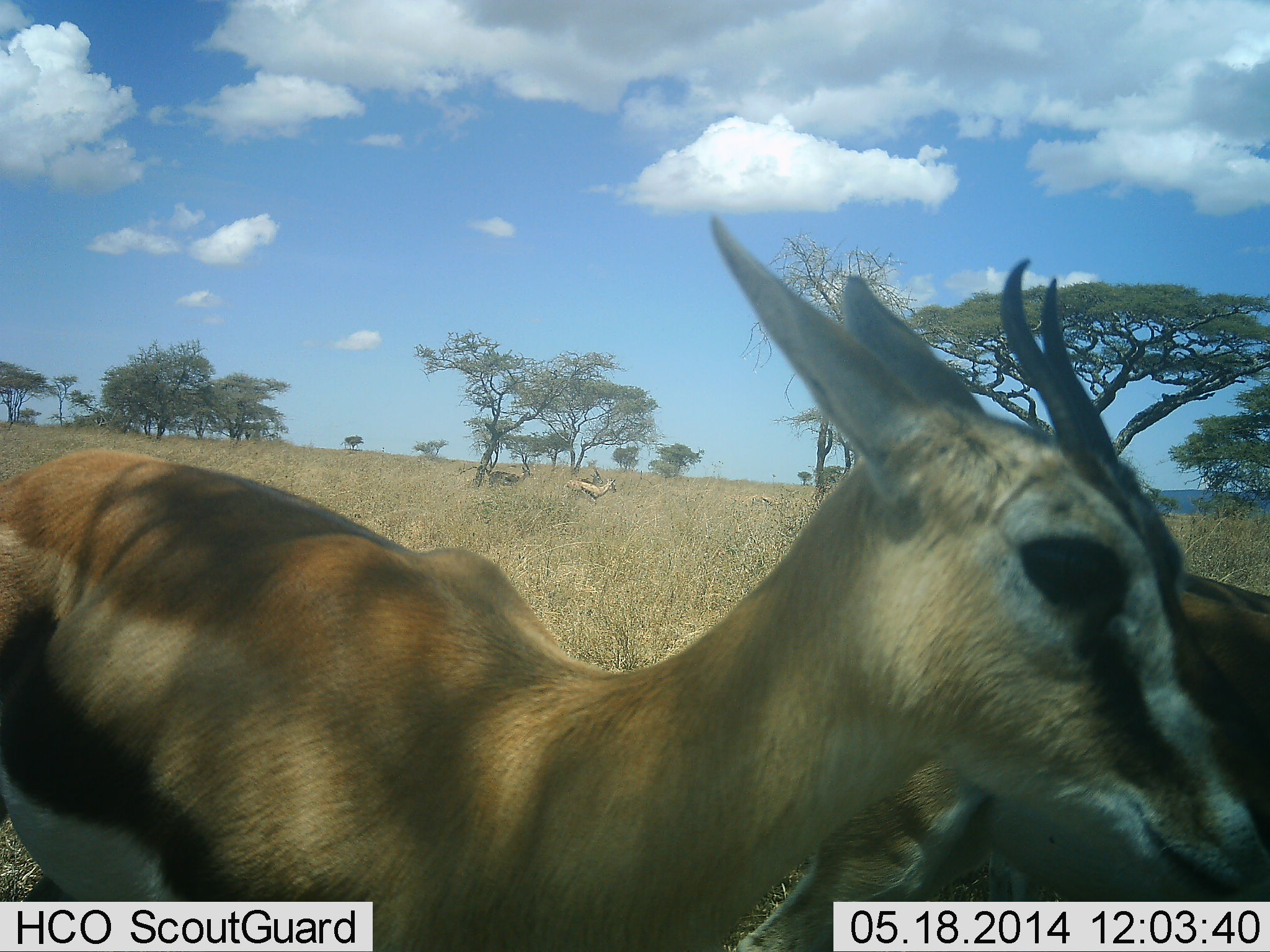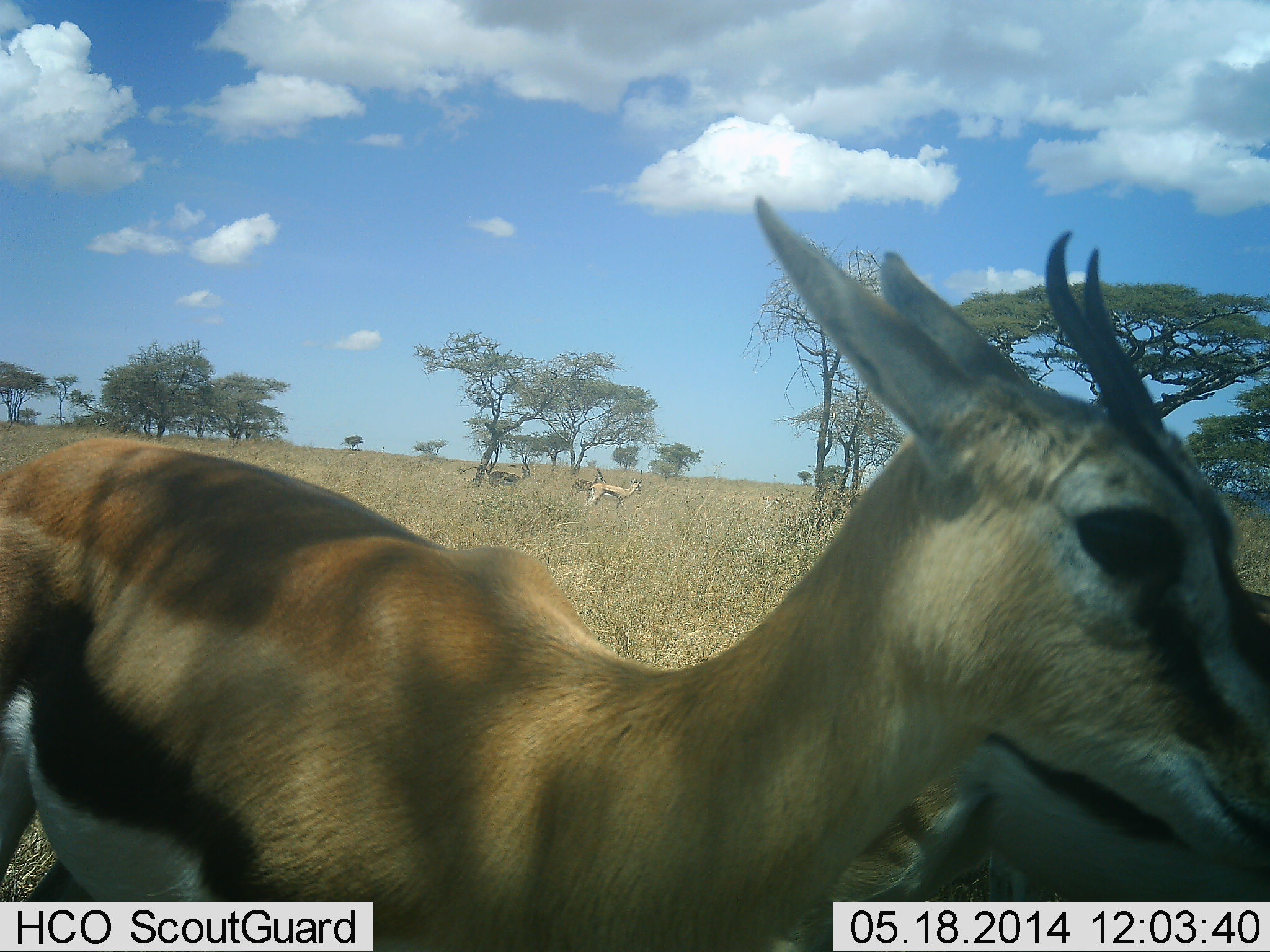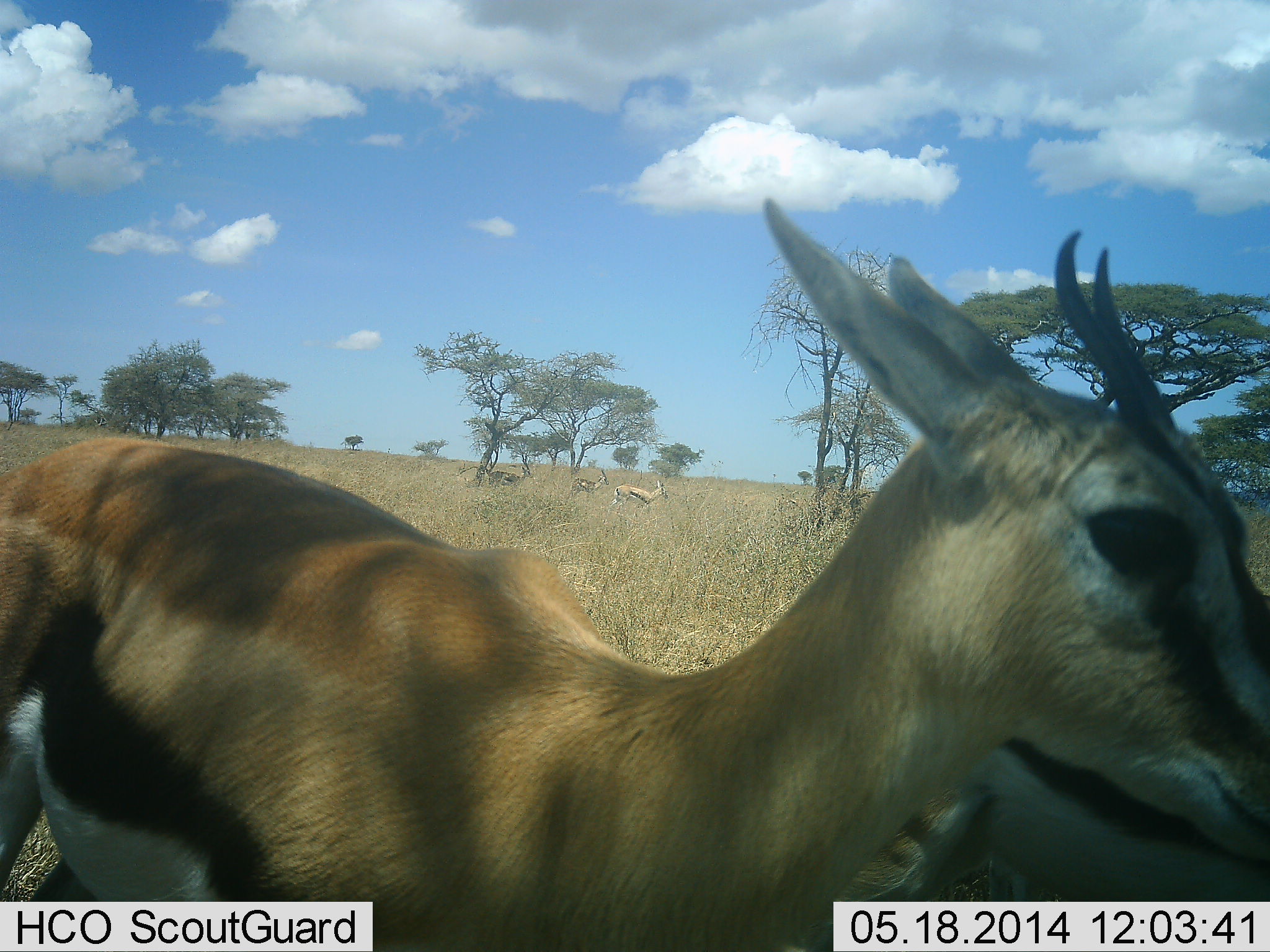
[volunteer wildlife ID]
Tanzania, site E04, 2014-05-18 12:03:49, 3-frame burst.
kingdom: Animalia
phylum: Chordata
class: Mammalia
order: Artiodactyla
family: Bovidae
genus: Eudorcas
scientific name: Eudorcas thomsonii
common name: thomson's gazelle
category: gazellethomsons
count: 4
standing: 70%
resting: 10%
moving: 40%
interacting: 0%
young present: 0%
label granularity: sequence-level